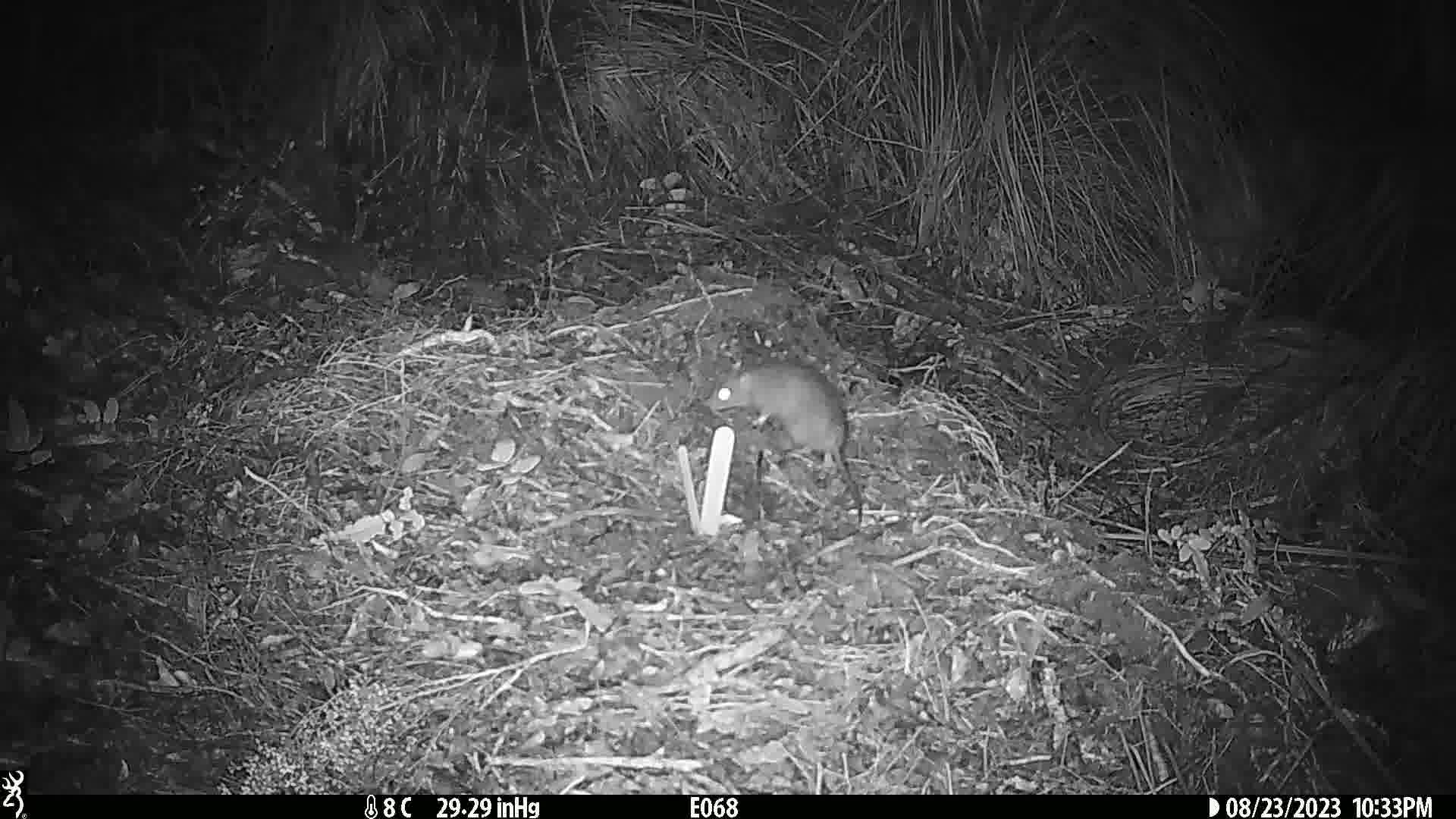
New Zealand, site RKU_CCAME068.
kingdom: Animalia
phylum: Chordata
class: Mammalia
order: Rodentia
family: Muridae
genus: Rattus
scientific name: Rattus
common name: rat